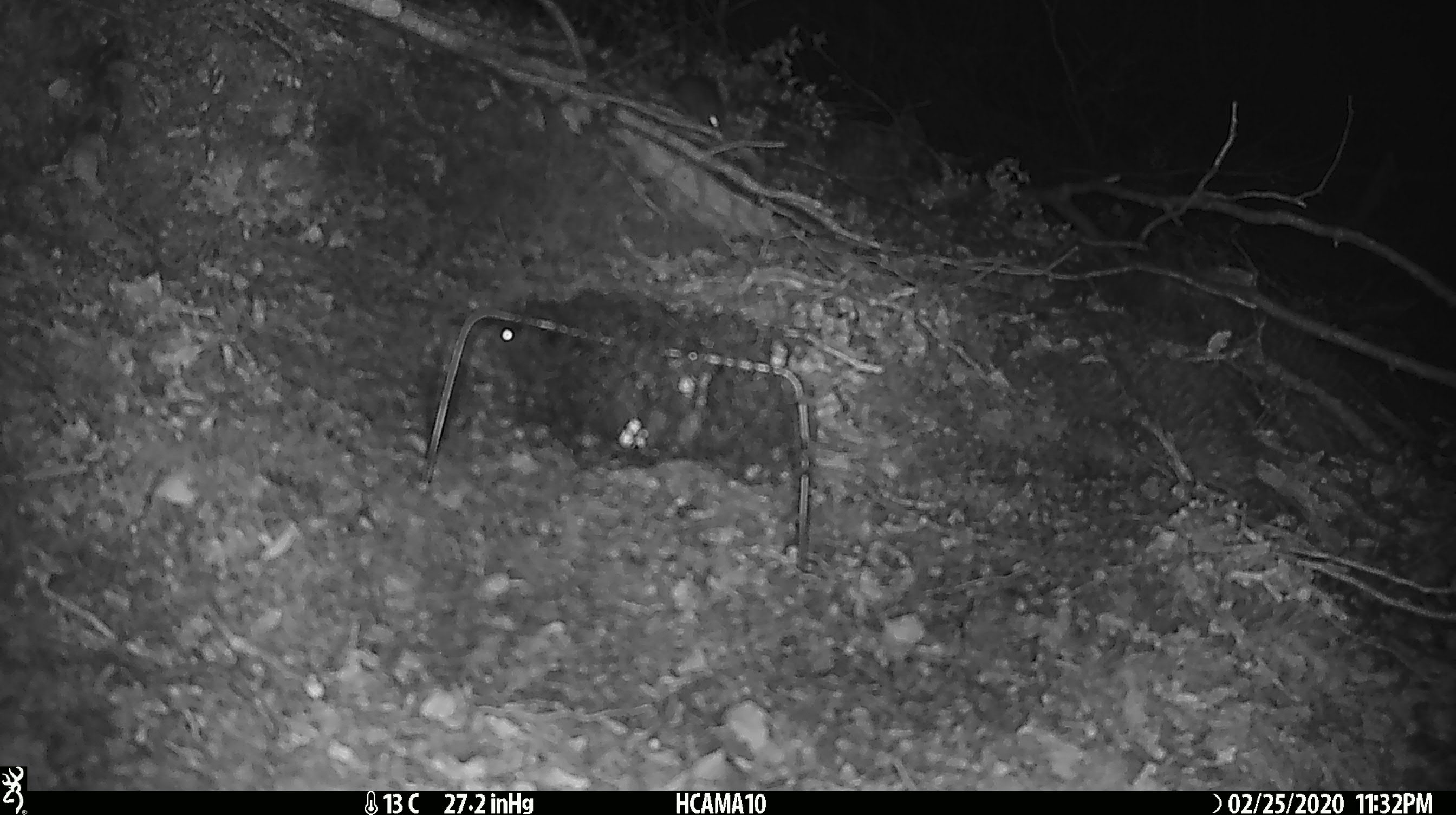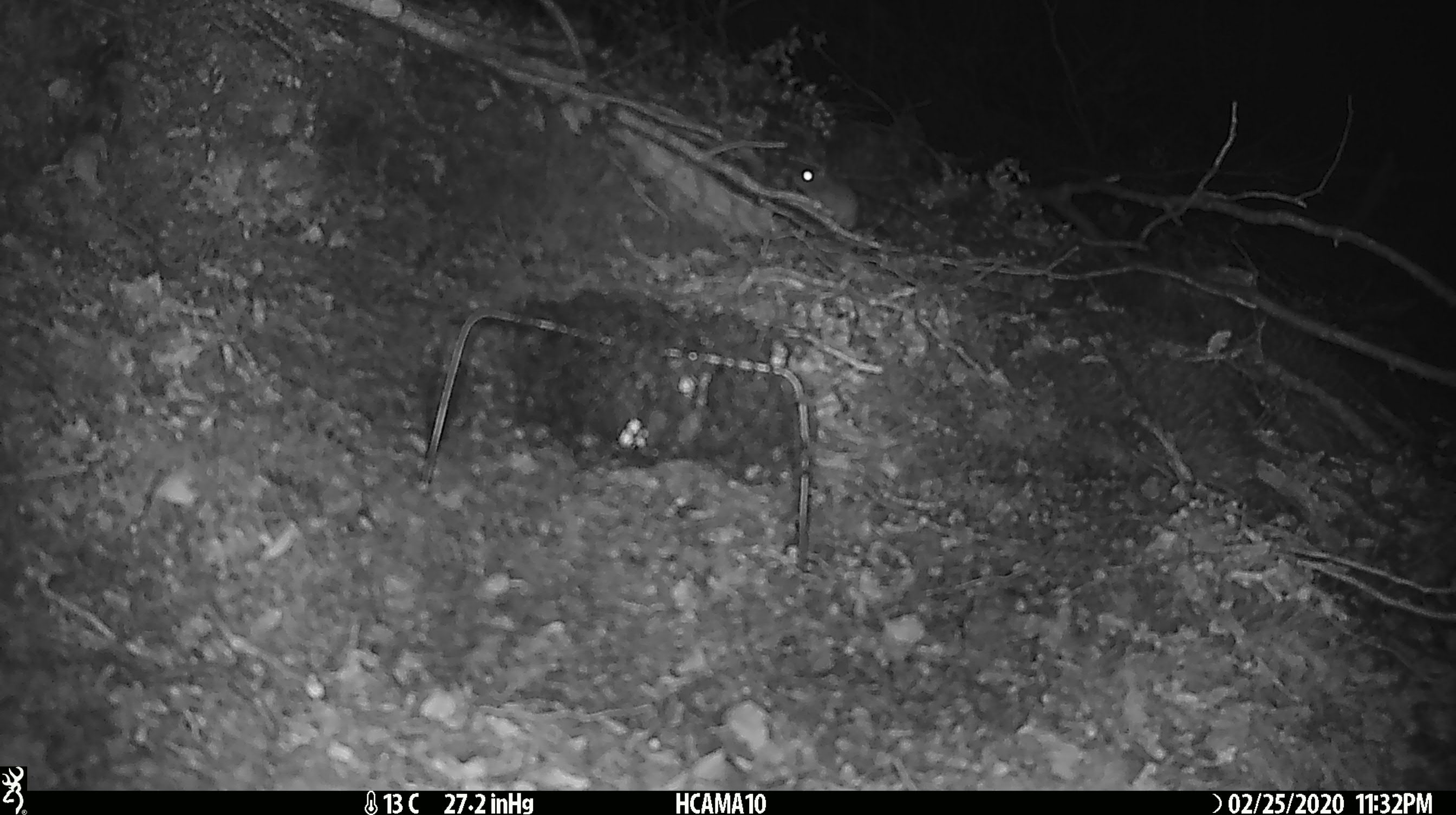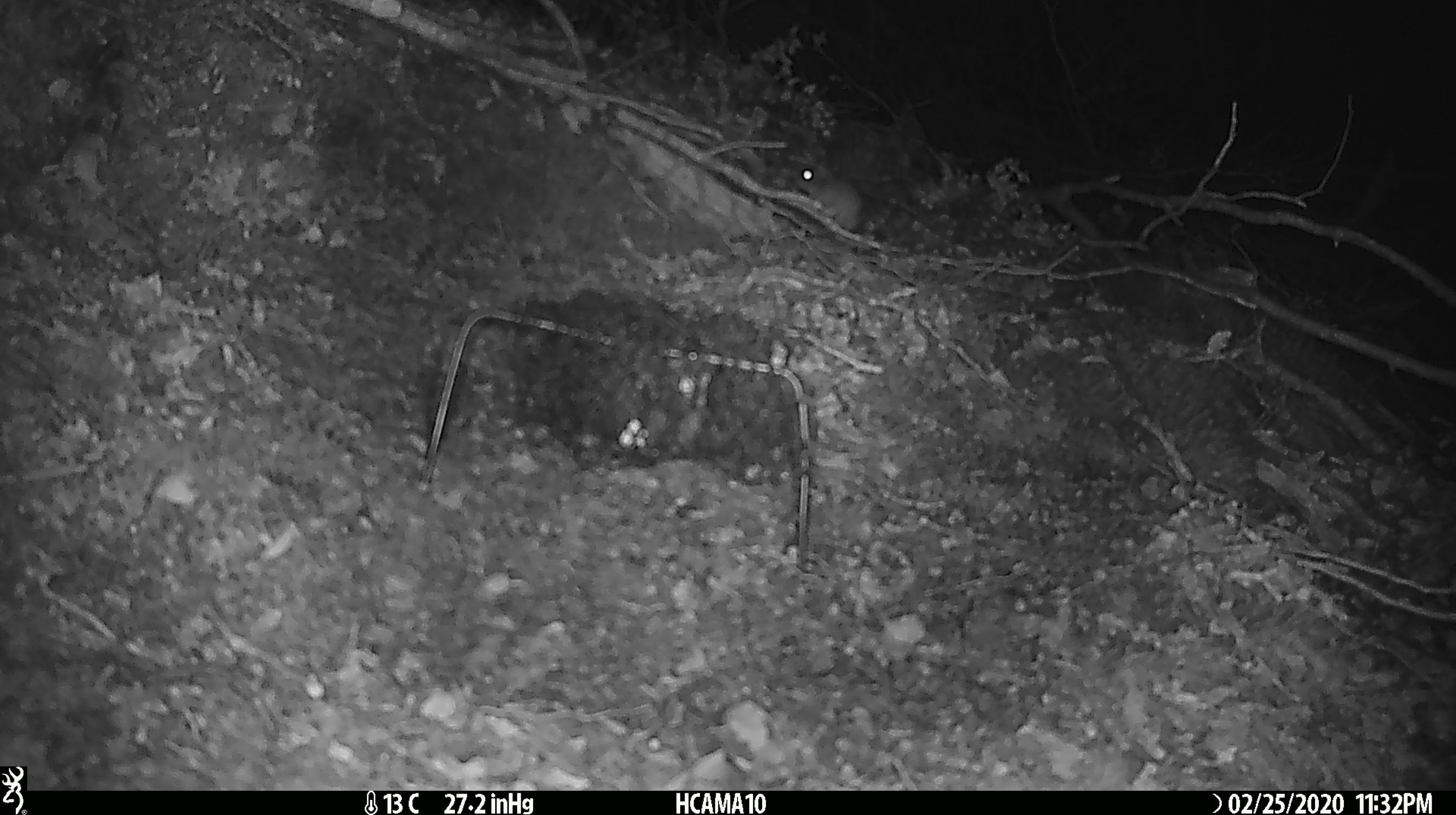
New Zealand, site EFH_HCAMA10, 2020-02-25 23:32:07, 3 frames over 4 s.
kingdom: Animalia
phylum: Chordata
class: Mammalia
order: Rodentia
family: Muridae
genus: Mus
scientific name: Mus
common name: mouse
Mouse (Mus).